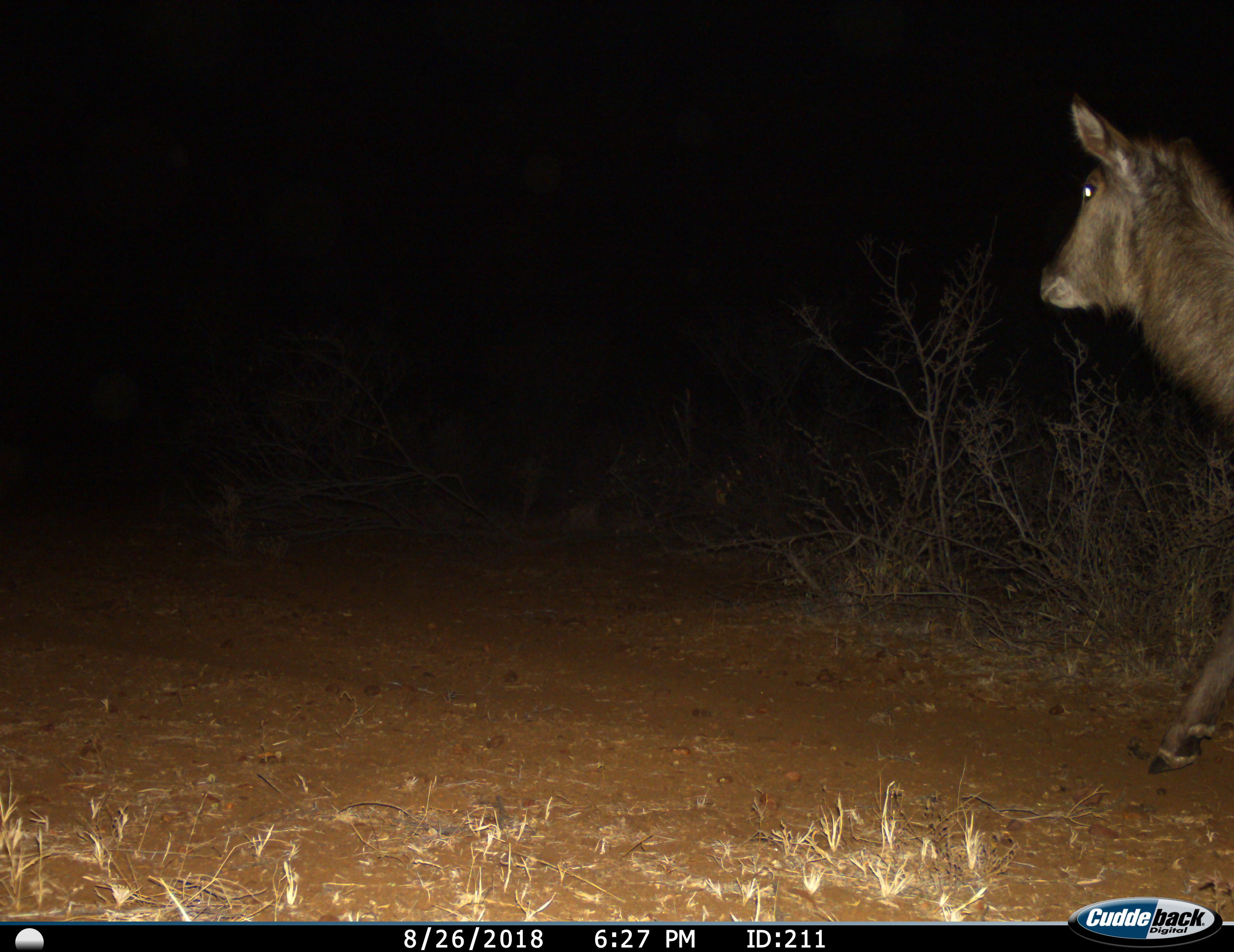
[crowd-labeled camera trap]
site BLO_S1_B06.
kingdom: Animalia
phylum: Chordata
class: Mammalia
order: Artiodactyla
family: Bovidae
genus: Kobus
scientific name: Kobus ellipsiprymnus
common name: waterbuck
Waterbuck (Kobus ellipsiprymnus), count 1. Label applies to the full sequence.